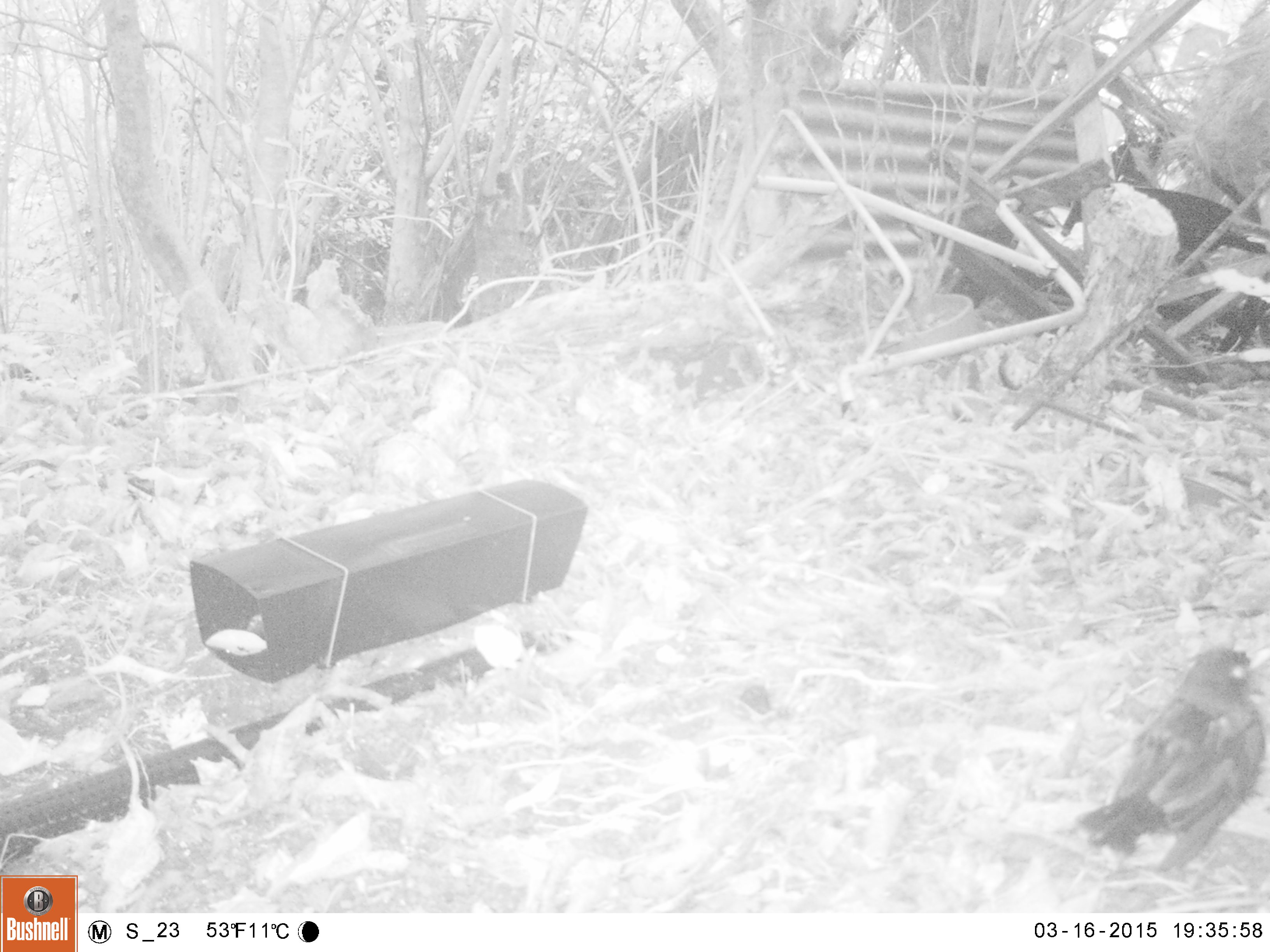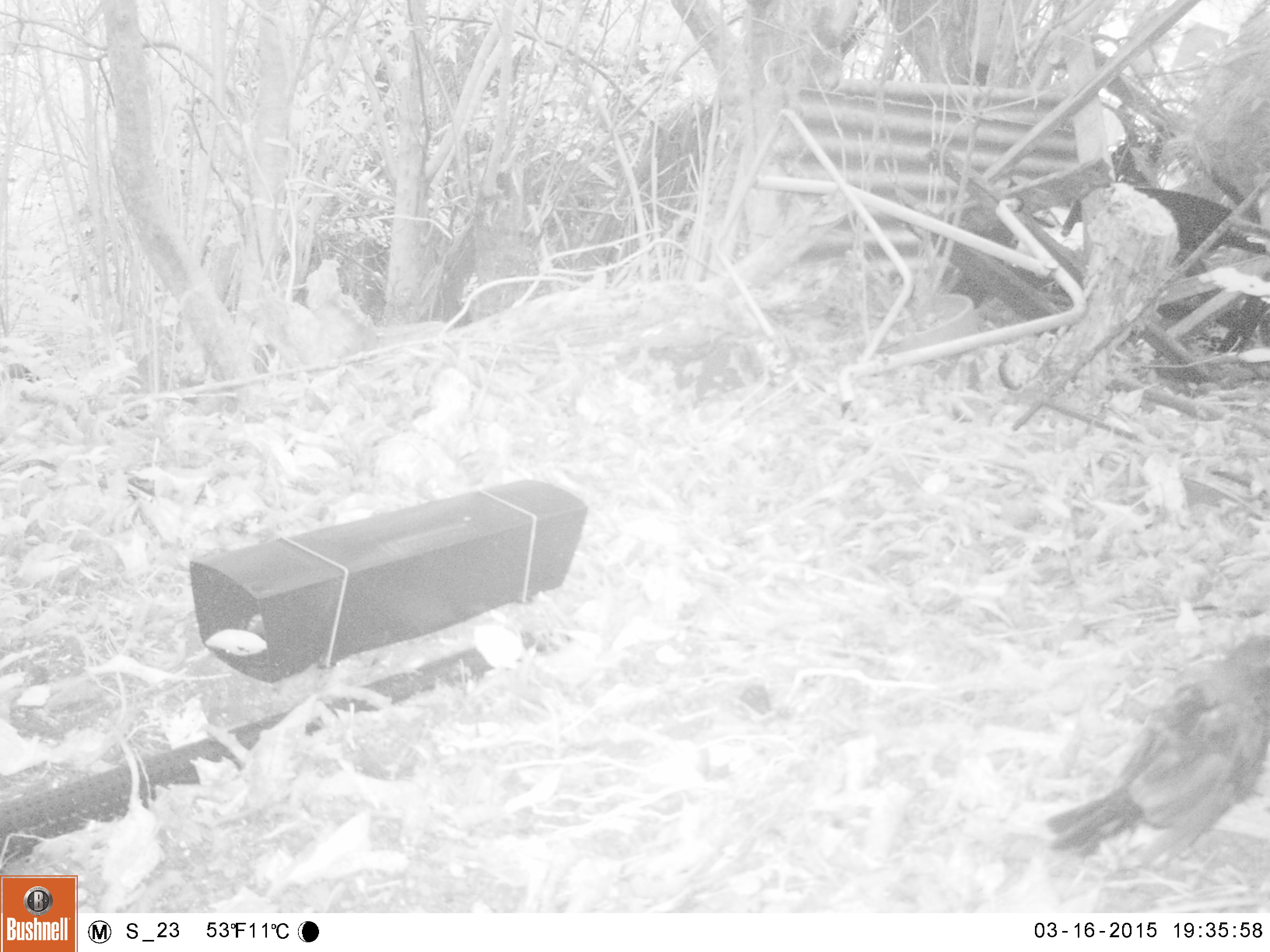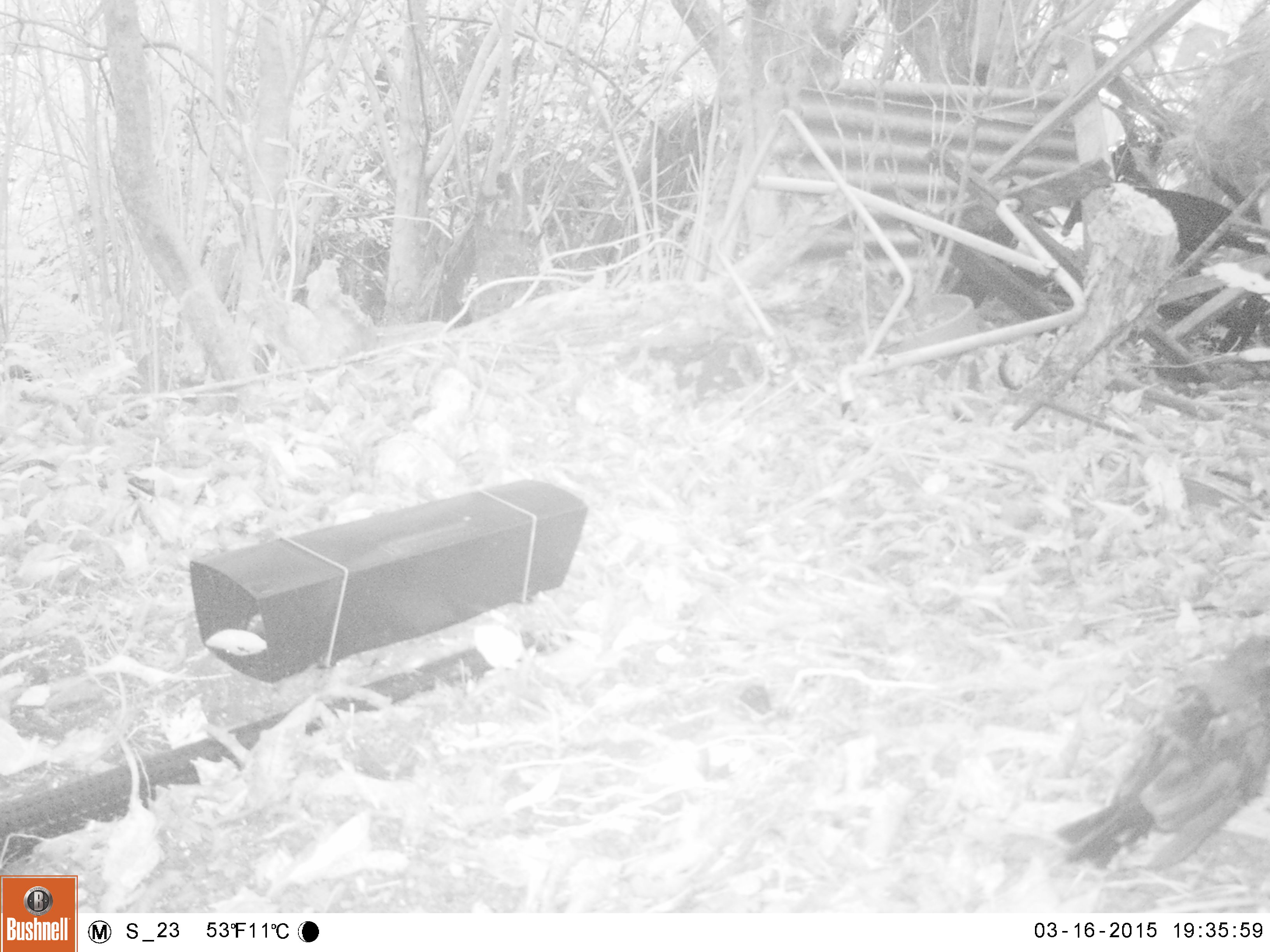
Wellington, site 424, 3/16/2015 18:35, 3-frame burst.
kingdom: Animalia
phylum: Chordata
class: Aves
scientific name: Aves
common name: bird